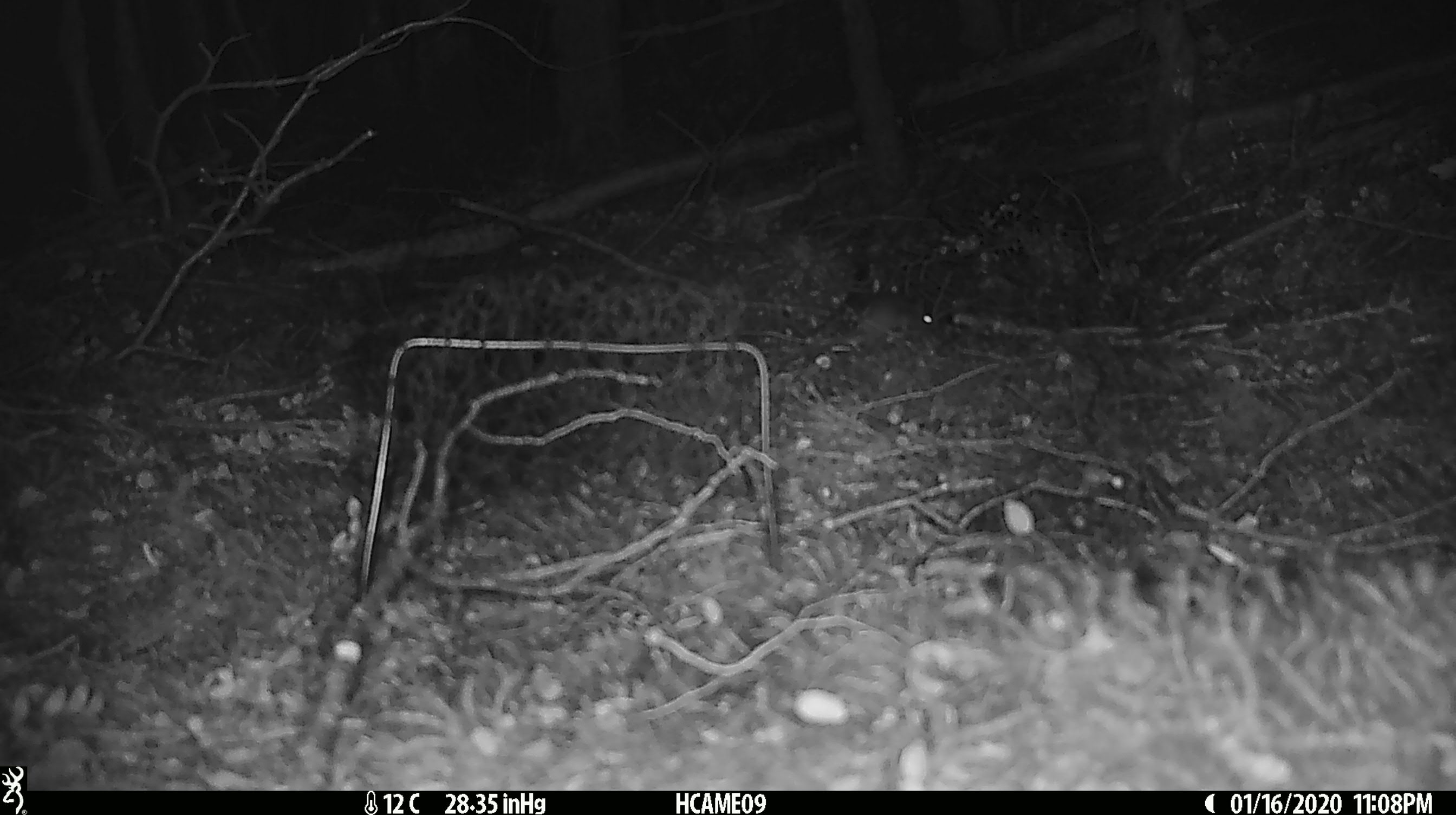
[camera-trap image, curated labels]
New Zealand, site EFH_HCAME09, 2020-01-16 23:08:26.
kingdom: Animalia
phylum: Chordata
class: Mammalia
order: Rodentia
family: Muridae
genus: Mus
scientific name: Mus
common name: mouse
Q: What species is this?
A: Mouse (Mus).